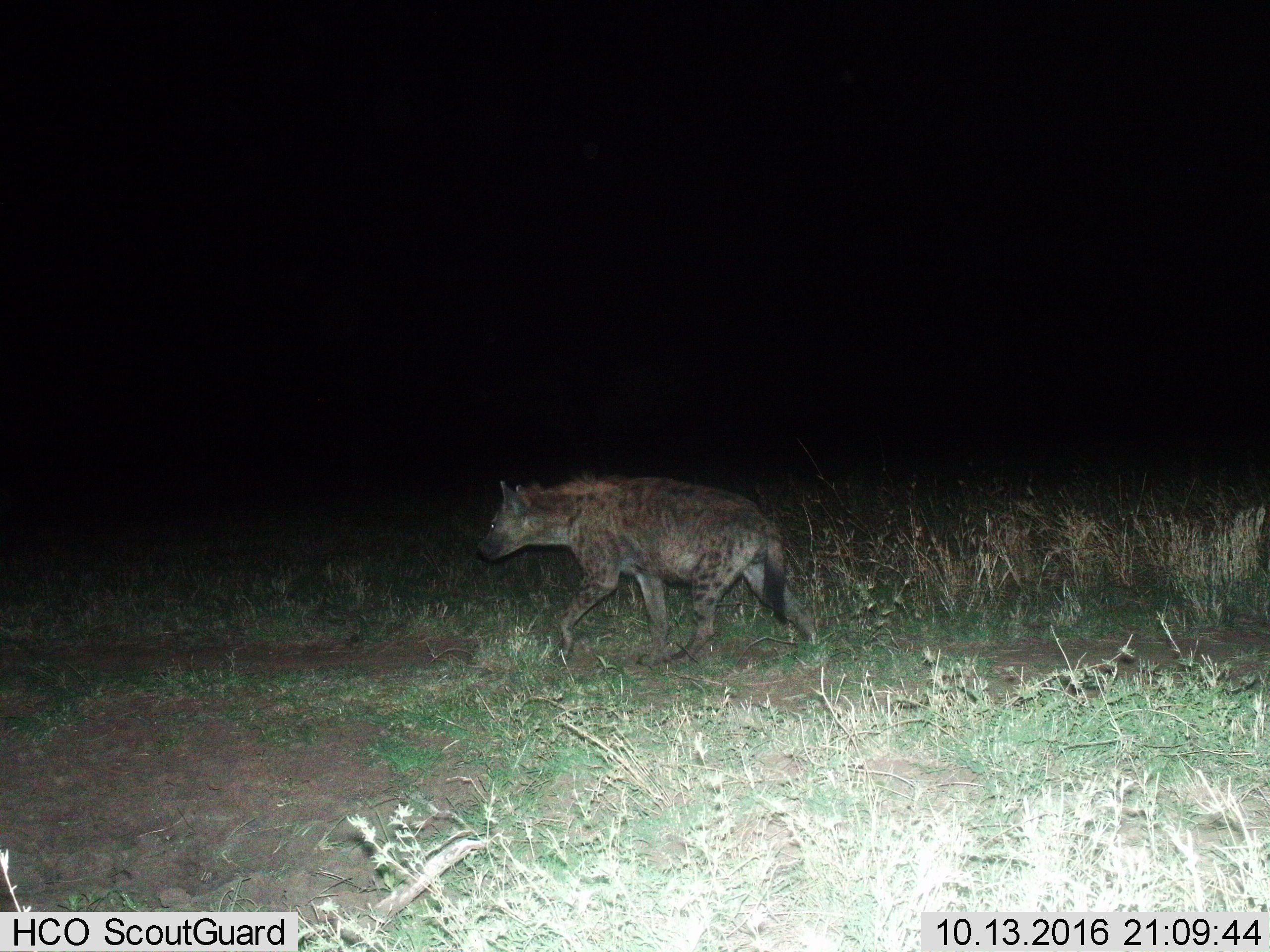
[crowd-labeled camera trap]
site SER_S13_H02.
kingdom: Animalia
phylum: Chordata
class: Mammalia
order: Carnivora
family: Hyaenidae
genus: Crocuta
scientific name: Crocuta crocuta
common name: spotted hyena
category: hyenaspotted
Hyenaspotted (spotted hyena) (Crocuta crocuta), count 1. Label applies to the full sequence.